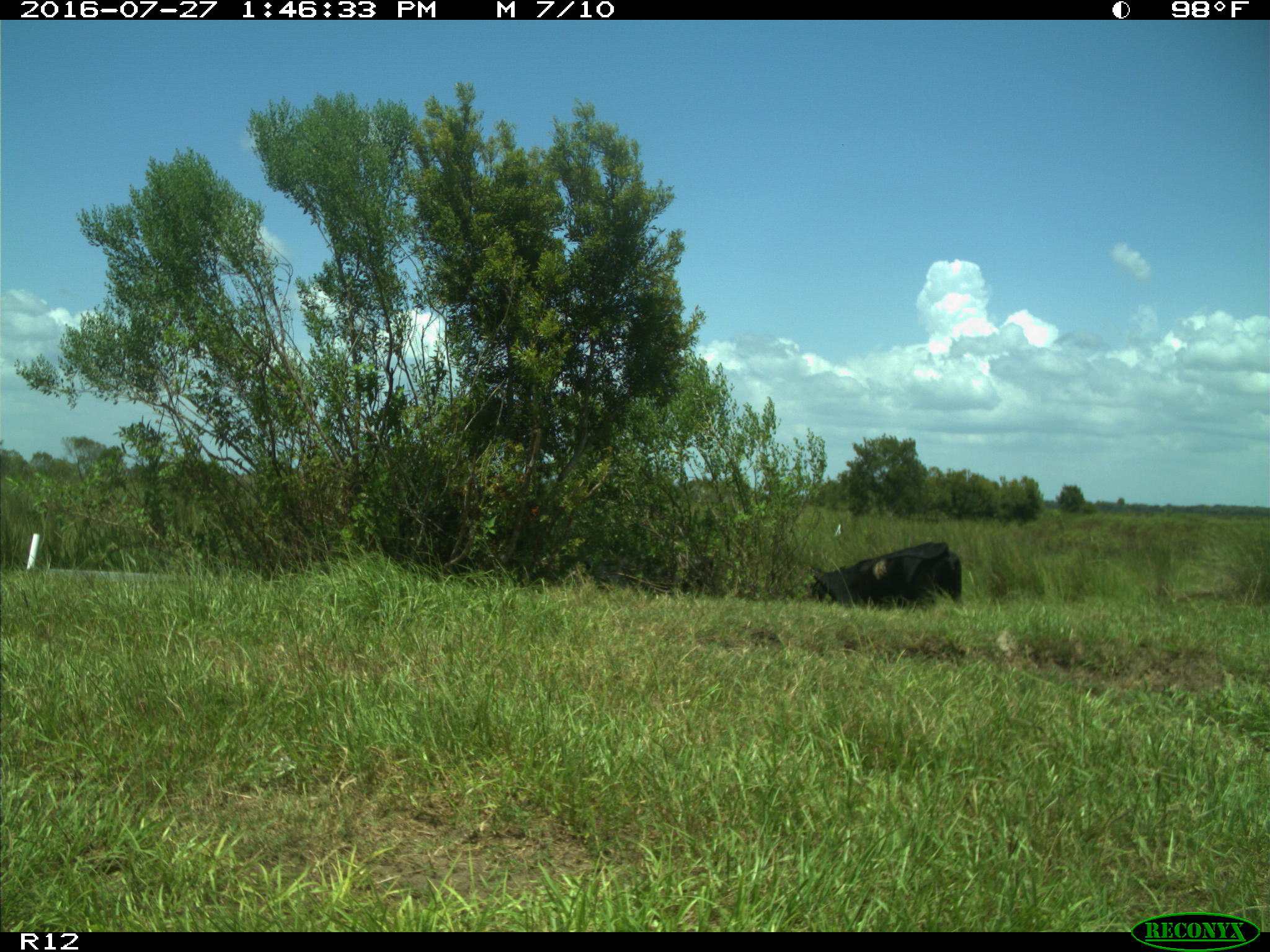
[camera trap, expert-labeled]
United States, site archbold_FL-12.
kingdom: Animalia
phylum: Chordata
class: Mammalia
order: Artiodactyla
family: Bovidae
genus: Bos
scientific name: Bos taurus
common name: domestic cow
Bos taurus (domestic cow).